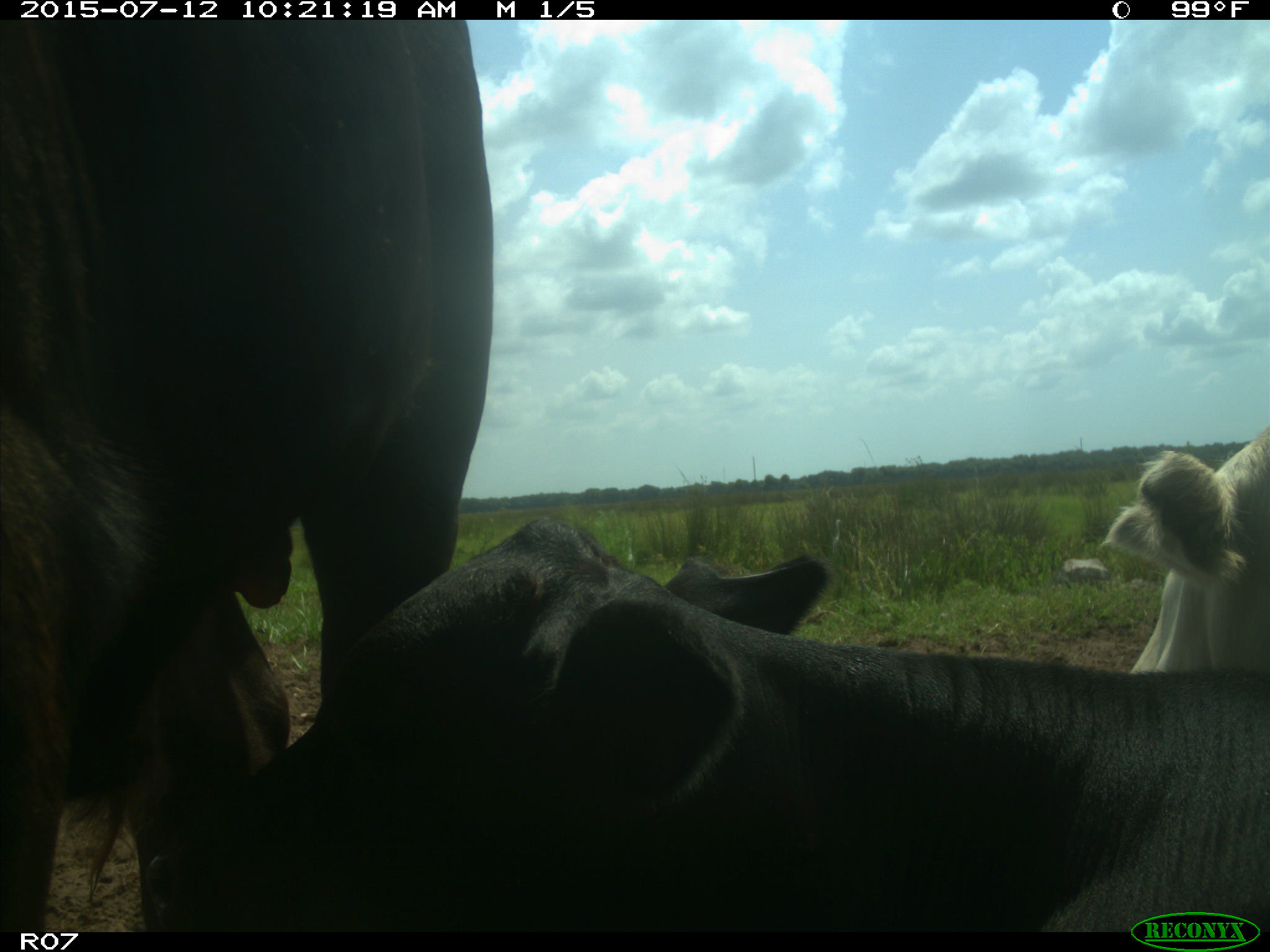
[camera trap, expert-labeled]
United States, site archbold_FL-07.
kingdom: Animalia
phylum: Chordata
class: Mammalia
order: Artiodactyla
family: Bovidae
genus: Bos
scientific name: Bos taurus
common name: domestic cow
Bos taurus (domestic cow).